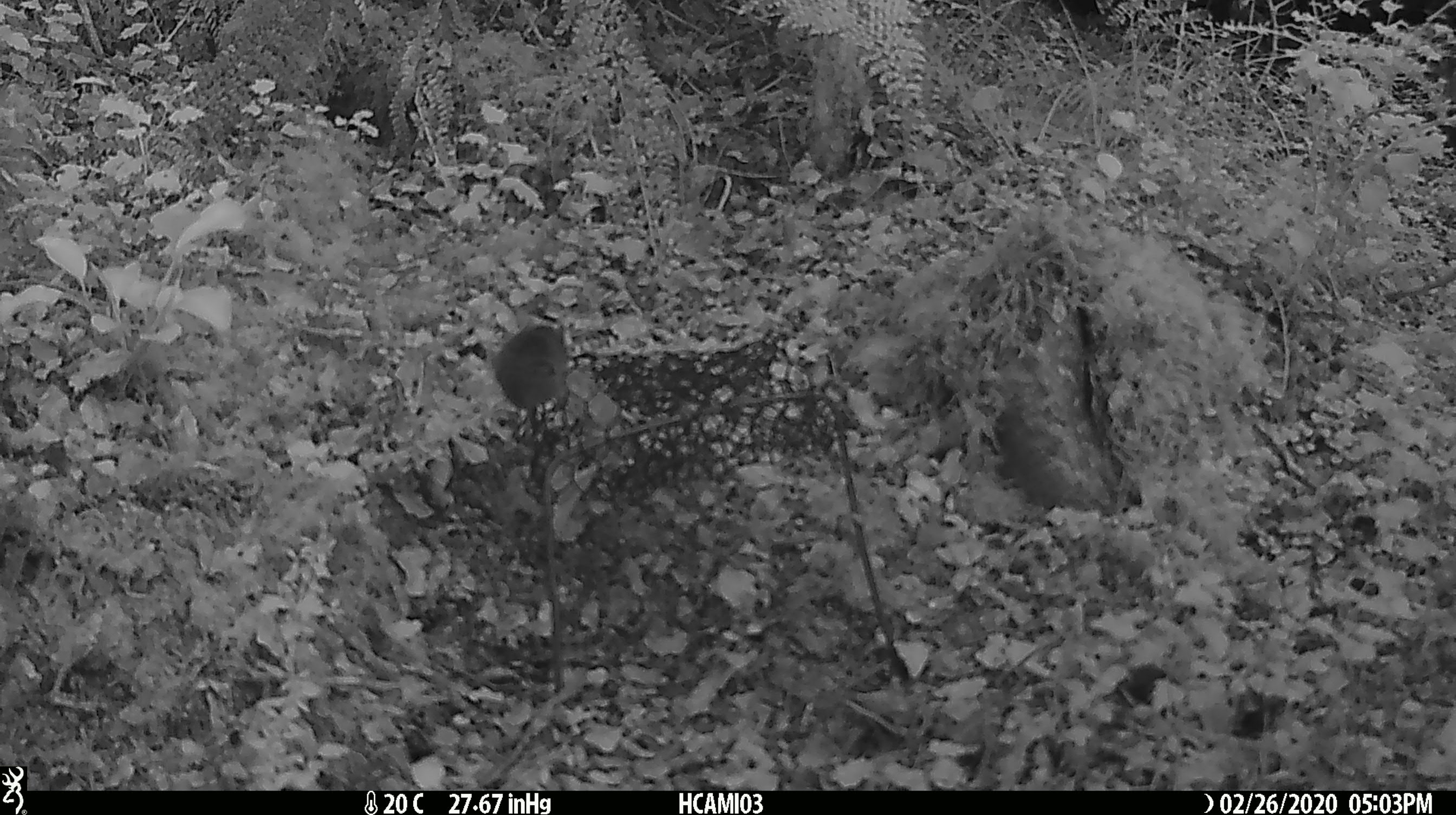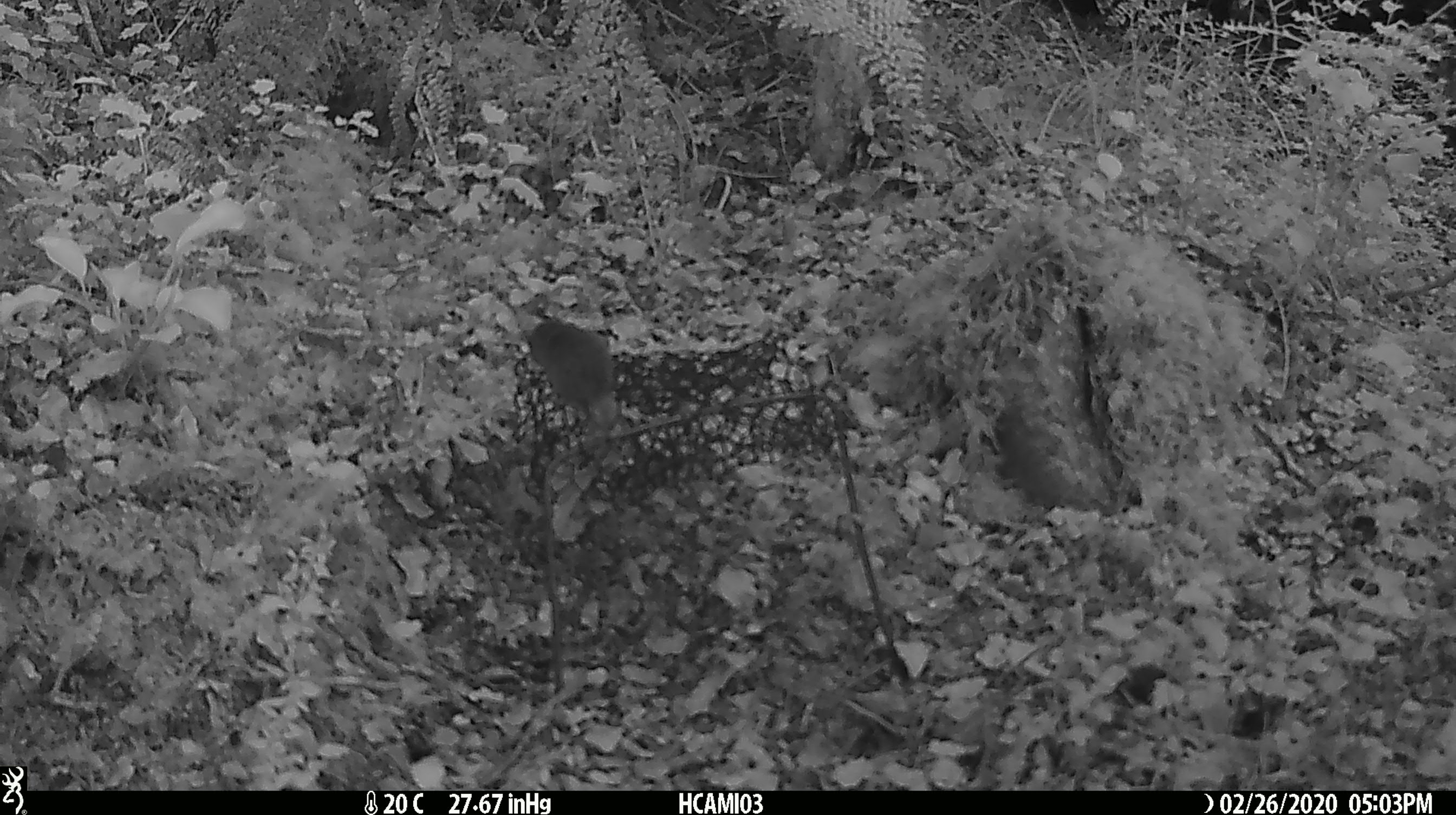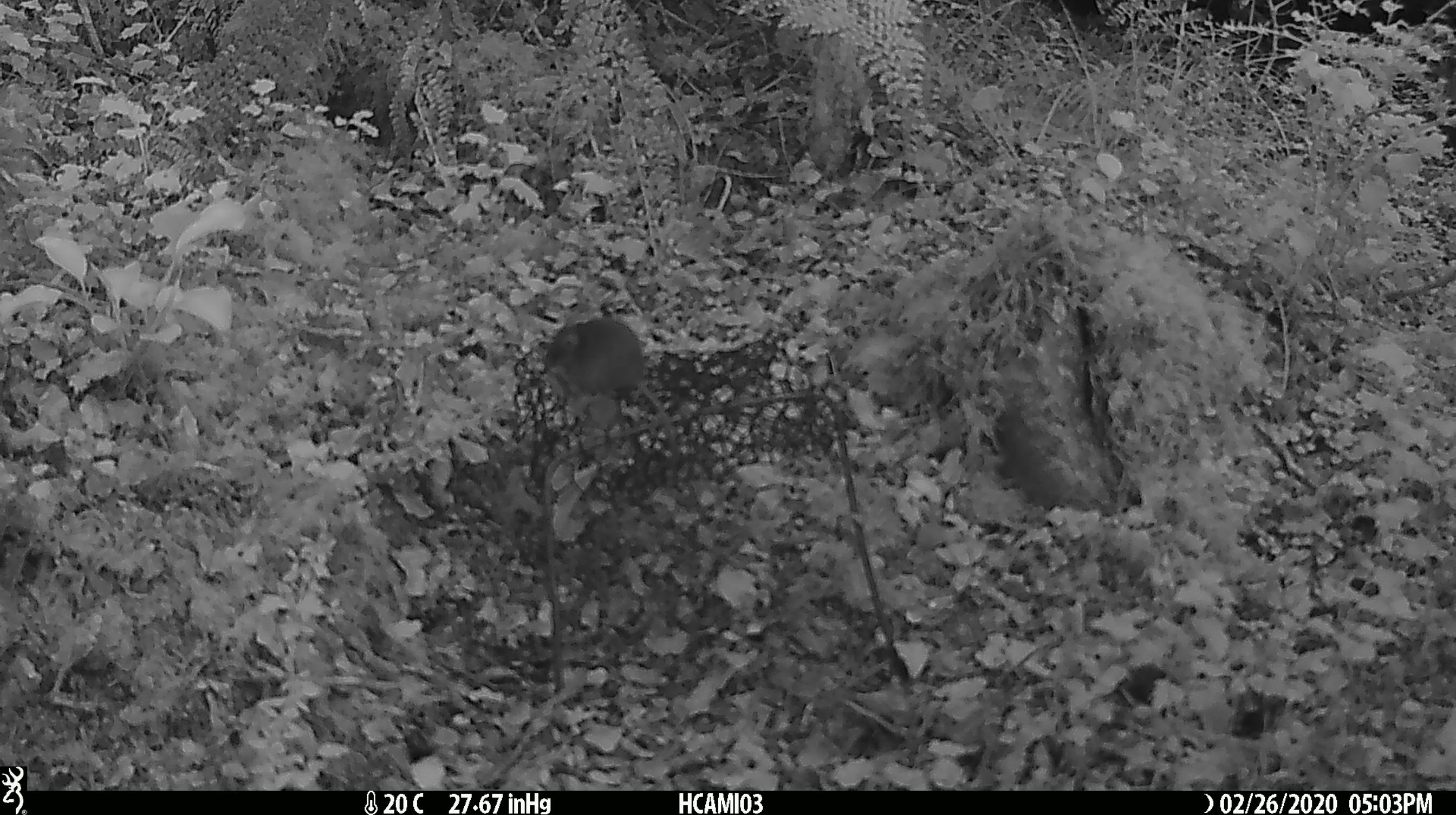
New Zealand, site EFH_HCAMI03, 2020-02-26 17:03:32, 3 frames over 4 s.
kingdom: Animalia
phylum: Chordata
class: Mammalia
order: Rodentia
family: Muridae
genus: Mus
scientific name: Mus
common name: mouse